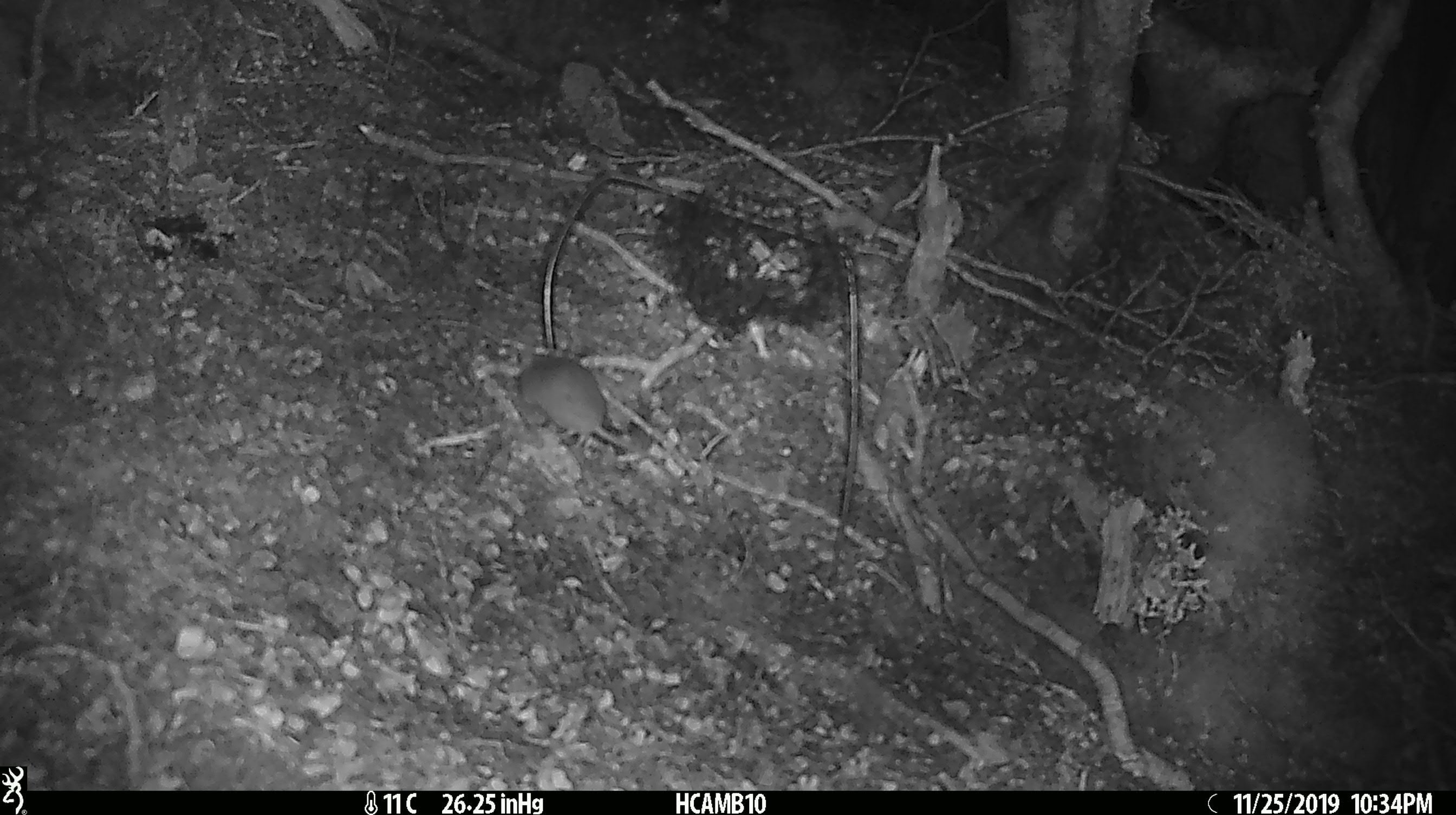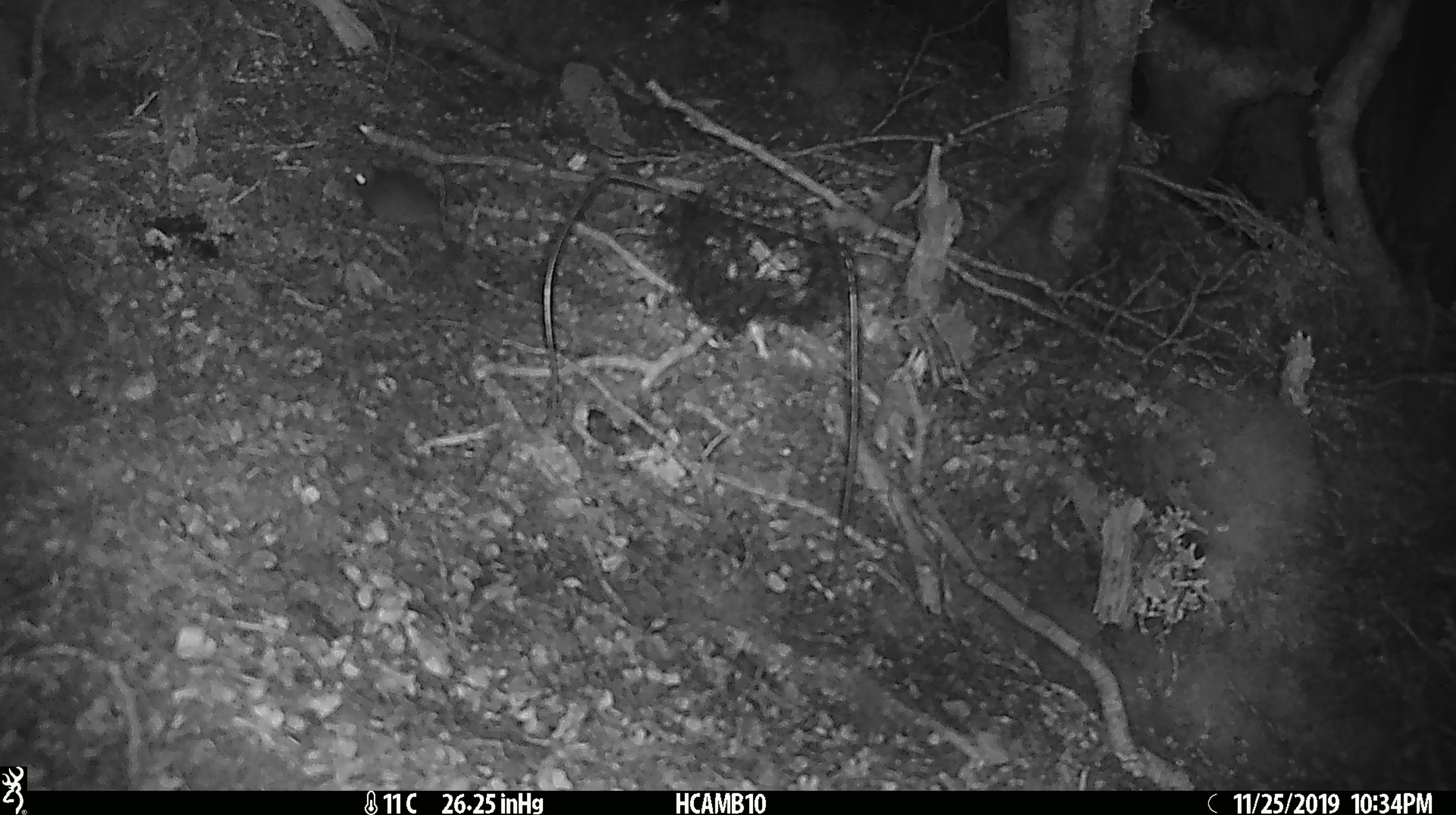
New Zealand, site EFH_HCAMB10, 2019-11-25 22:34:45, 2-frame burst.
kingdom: Animalia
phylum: Chordata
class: Mammalia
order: Rodentia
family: Muridae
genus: Mus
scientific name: Mus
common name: mouse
Mouse (Mus).